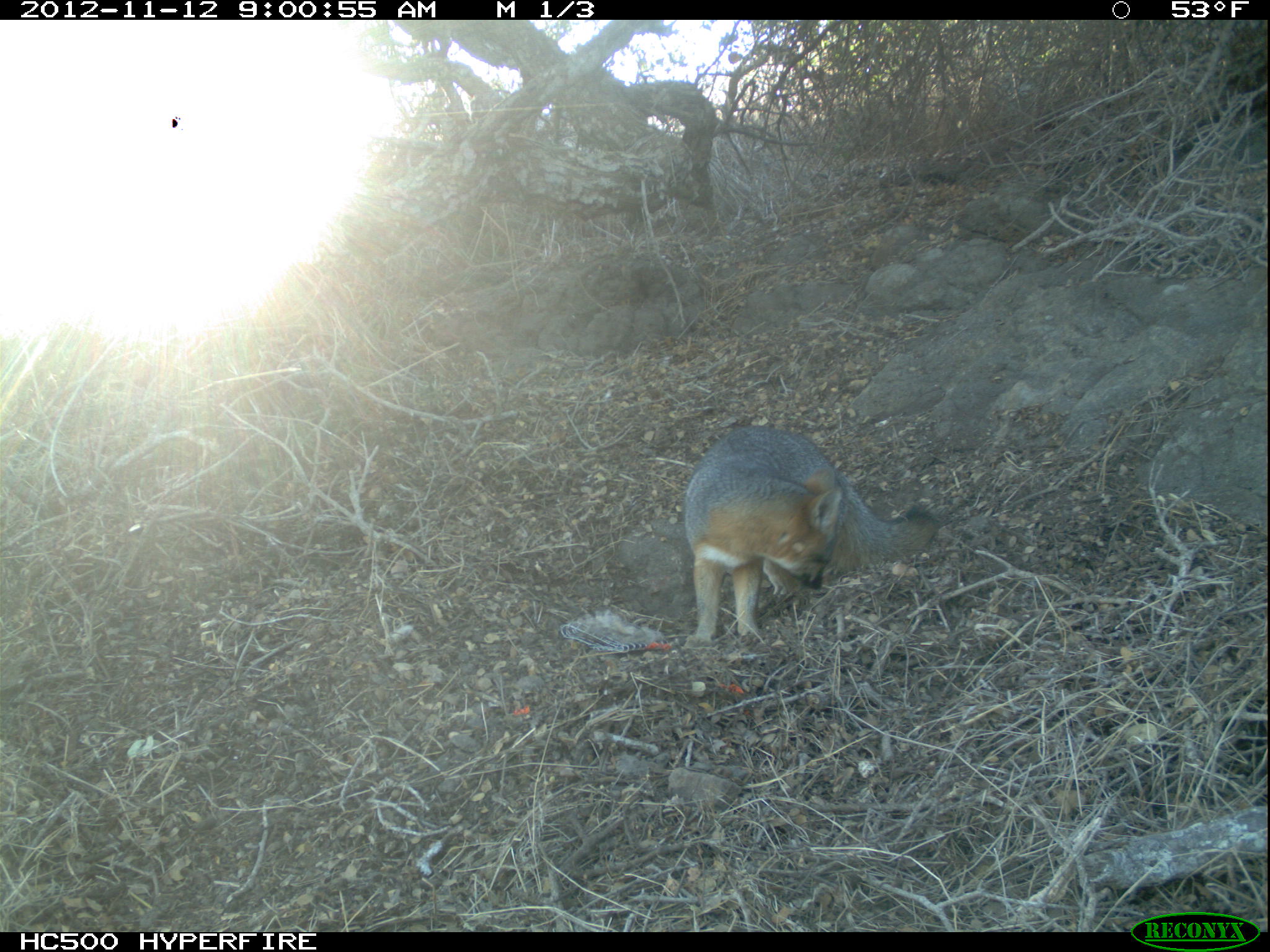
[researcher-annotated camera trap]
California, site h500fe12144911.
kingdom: Animalia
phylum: Chordata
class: Mammalia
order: Carnivora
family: Canidae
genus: Urocyon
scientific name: Urocyon littoralis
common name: island fox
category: fox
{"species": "fox (island fox) (Urocyon littoralis)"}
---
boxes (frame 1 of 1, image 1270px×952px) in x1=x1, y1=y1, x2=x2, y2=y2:
fox: x1=682, y1=424, x2=937, y2=648